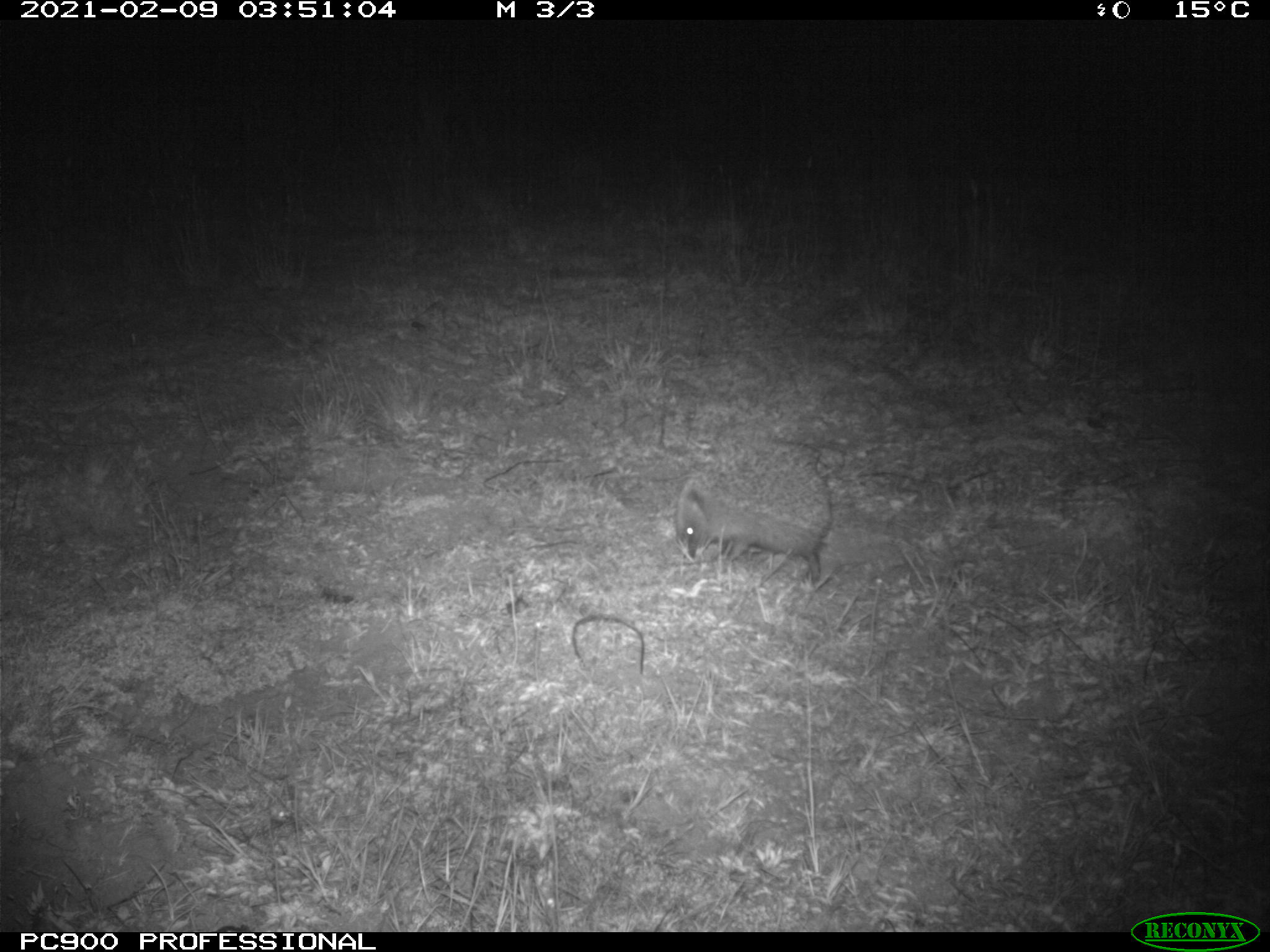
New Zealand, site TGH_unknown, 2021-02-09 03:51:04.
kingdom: Animalia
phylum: Chordata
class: Mammalia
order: Eulipotyphla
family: Erinaceidae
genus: Erinaceus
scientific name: Erinaceus europaeus europaeus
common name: european hedgehog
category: hedgehog